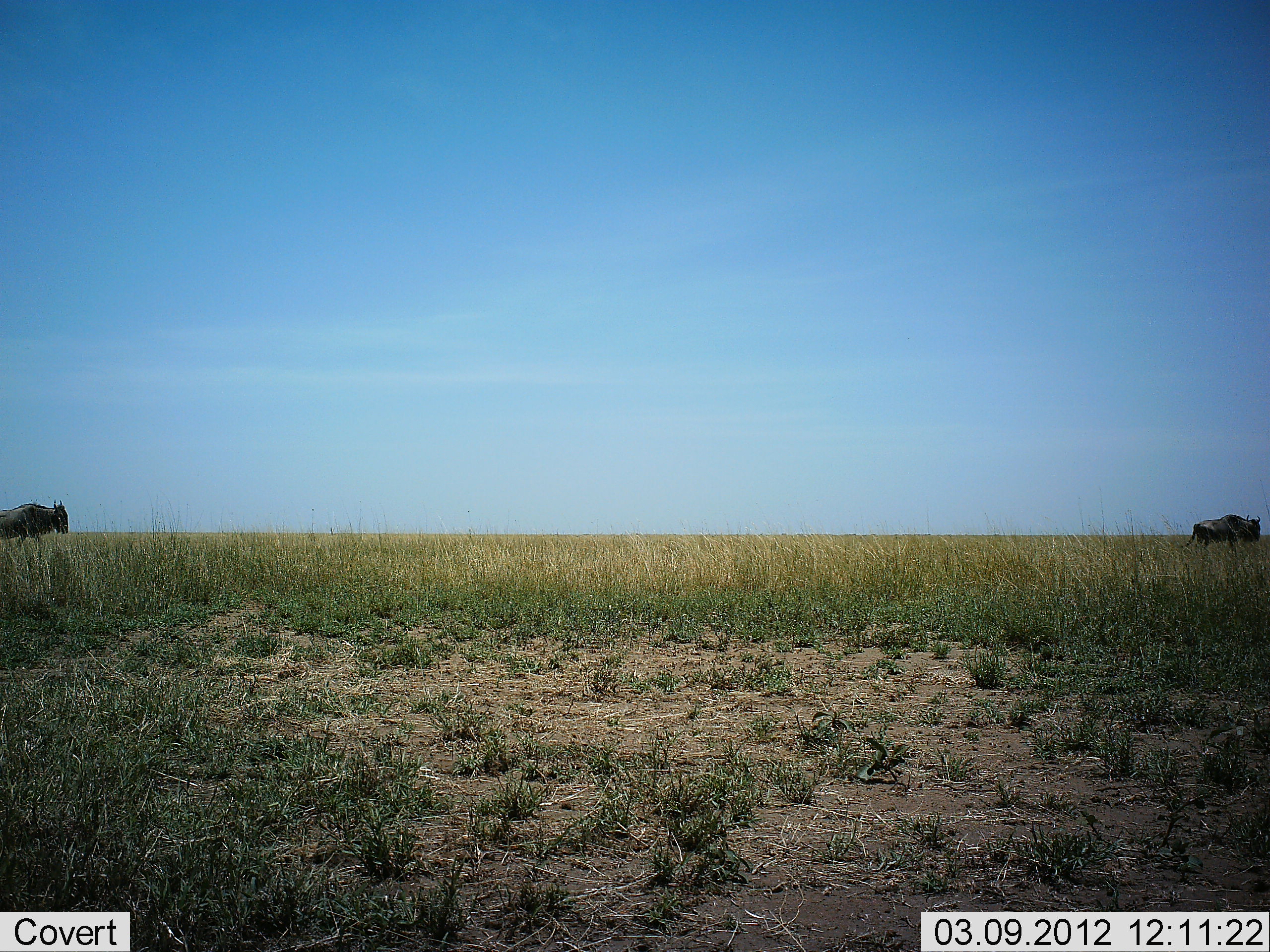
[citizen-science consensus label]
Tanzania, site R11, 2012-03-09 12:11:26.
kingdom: Animalia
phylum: Chordata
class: Mammalia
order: Artiodactyla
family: Bovidae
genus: Connochaetes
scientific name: Connochaetes taurinus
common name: blue wildebeest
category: wildebeest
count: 2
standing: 6%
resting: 0%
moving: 94%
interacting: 0%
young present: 0%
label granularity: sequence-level